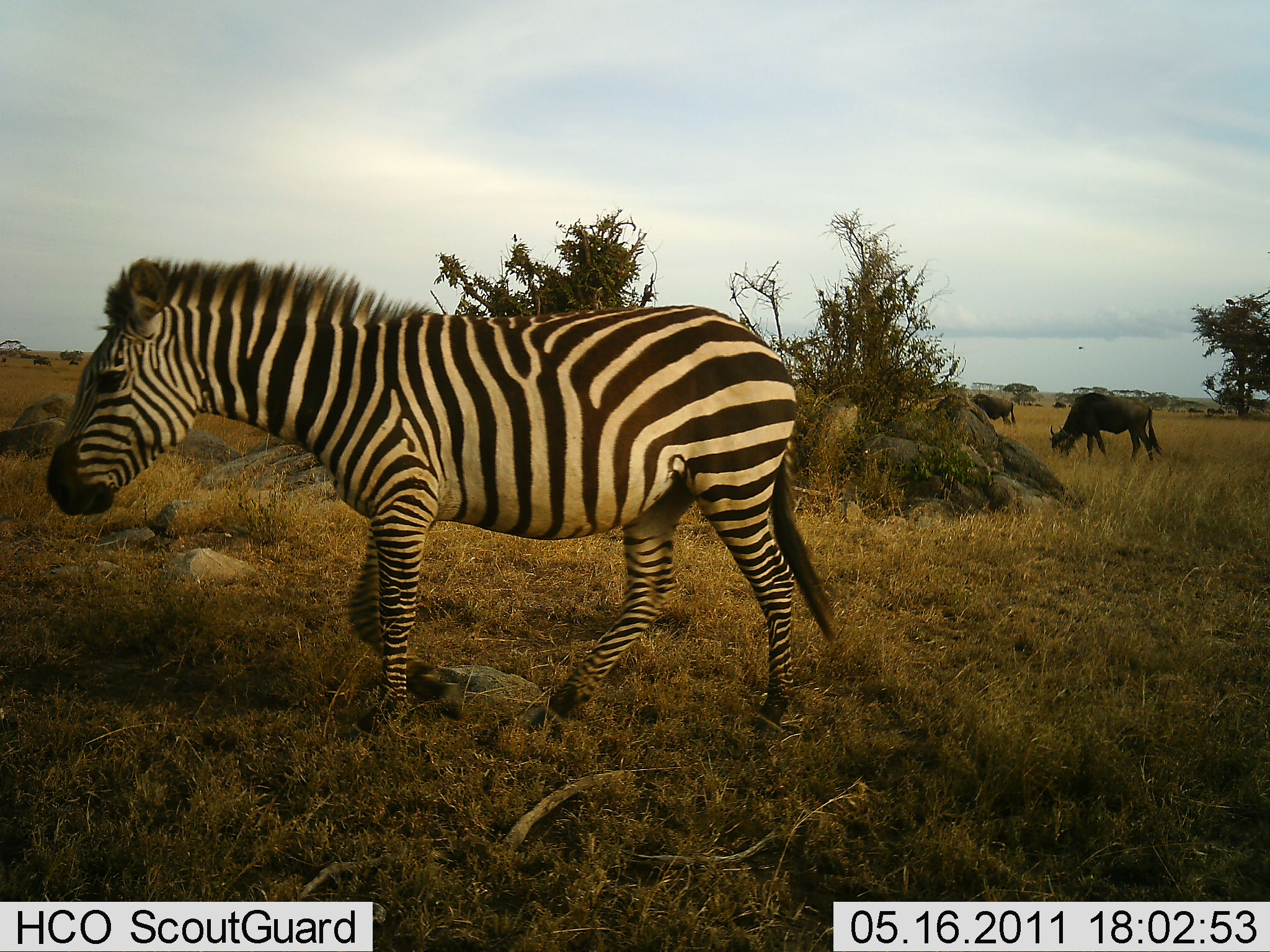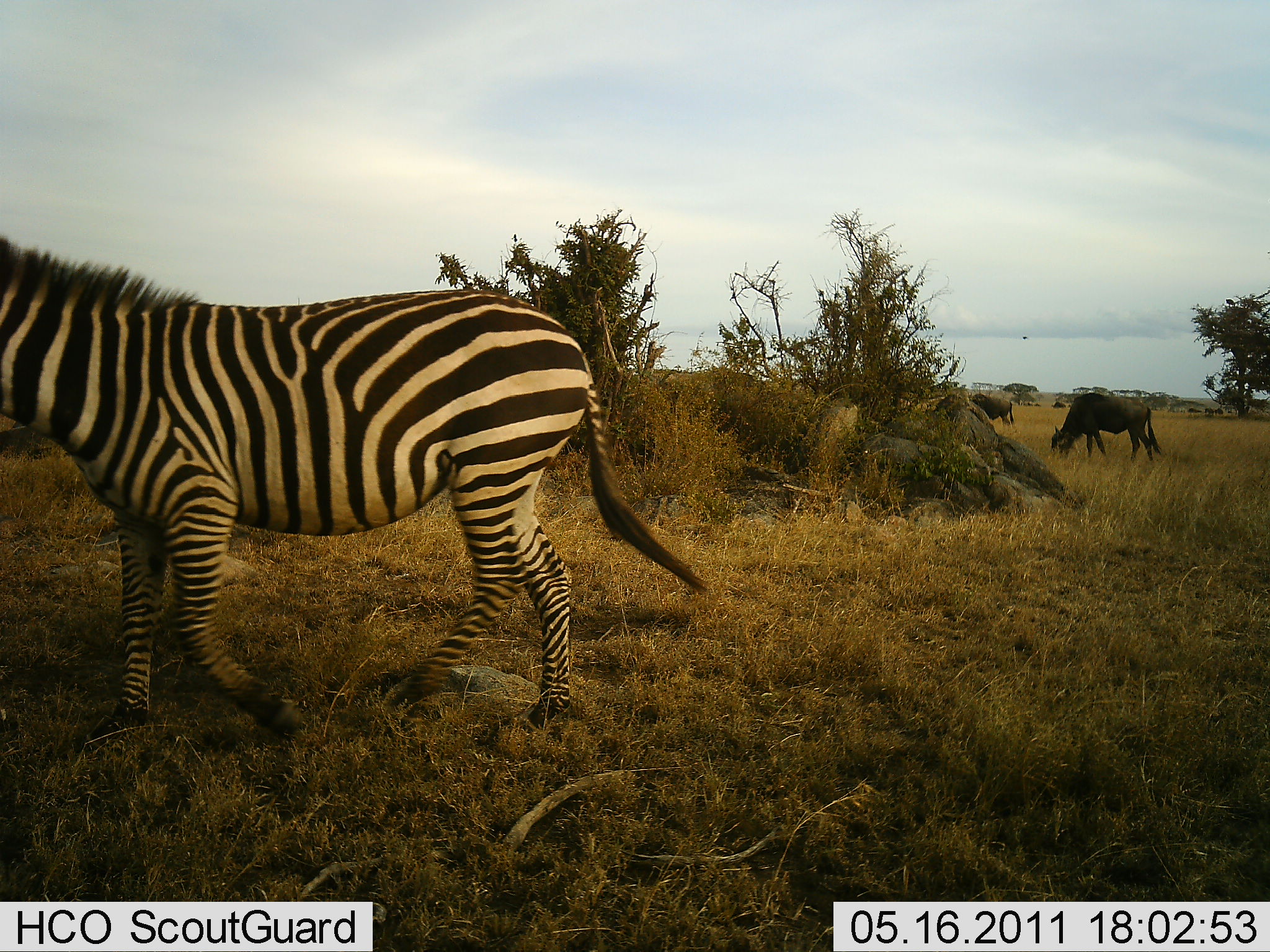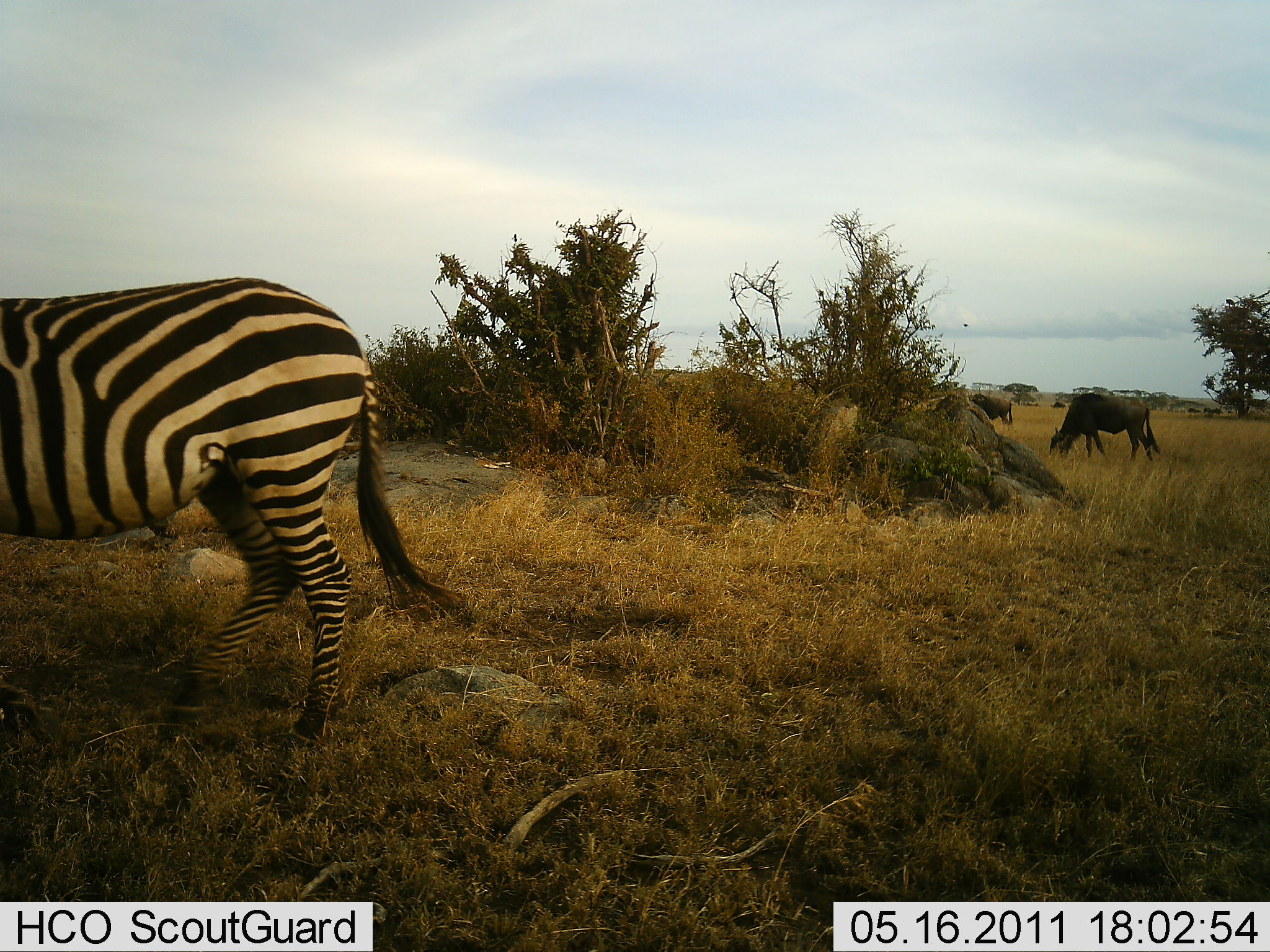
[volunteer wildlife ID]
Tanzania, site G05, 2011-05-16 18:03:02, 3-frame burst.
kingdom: Animalia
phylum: Chordata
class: Mammalia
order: Artiodactyla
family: Bovidae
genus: Connochaetes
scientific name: Connochaetes taurinus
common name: blue wildebeest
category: wildebeest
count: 2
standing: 55%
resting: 0%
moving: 9%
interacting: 0%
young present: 0%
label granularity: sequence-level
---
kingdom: Animalia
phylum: Chordata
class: Mammalia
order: Perissodactyla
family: Equidae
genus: Equus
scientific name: Equus quagga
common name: plains zebra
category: zebra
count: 1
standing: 21%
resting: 0%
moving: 79%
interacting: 0%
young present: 0%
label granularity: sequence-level